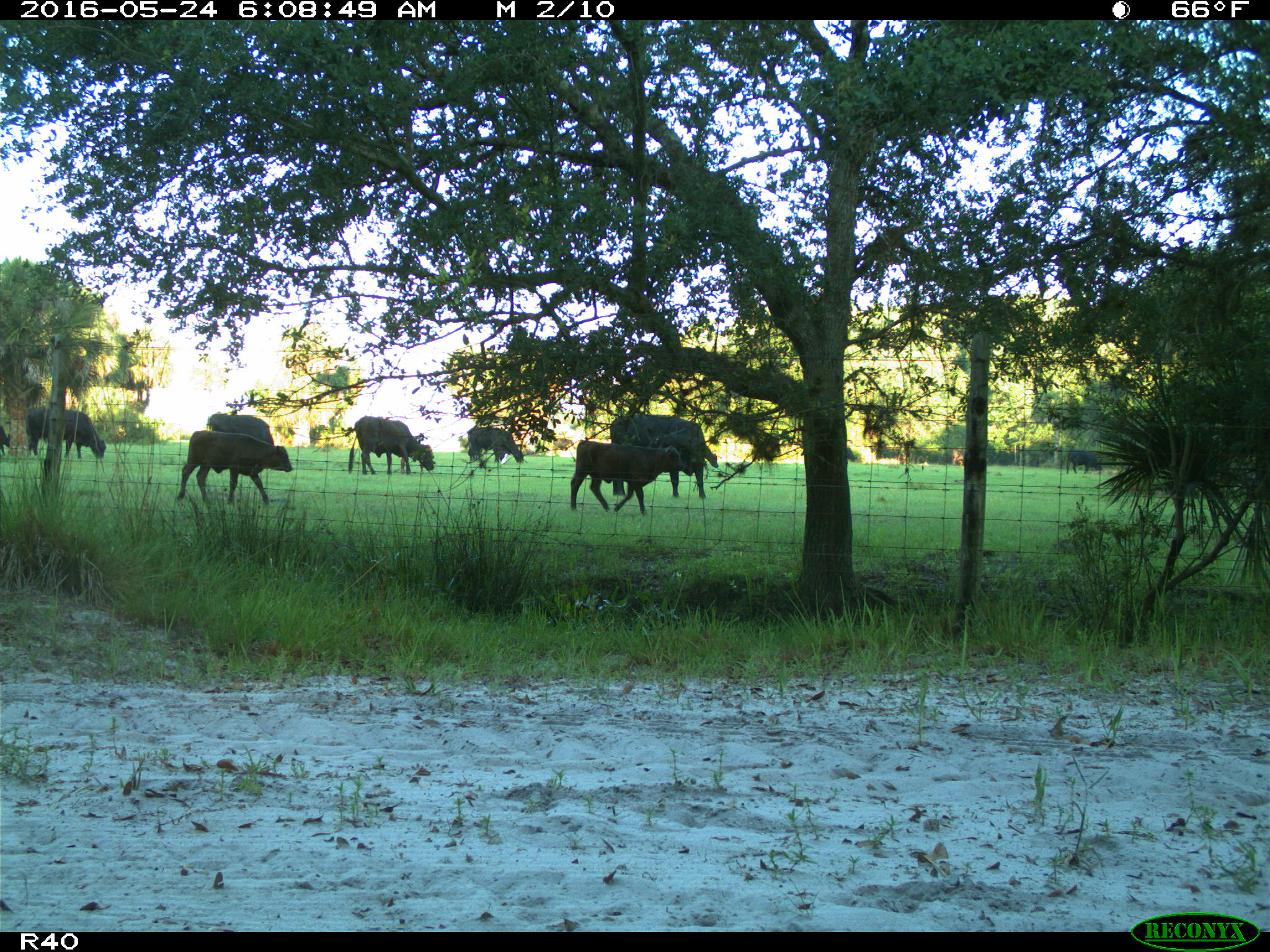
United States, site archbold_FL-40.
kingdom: Animalia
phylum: Chordata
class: Mammalia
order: Artiodactyla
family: Bovidae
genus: Bos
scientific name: Bos taurus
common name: domestic cow